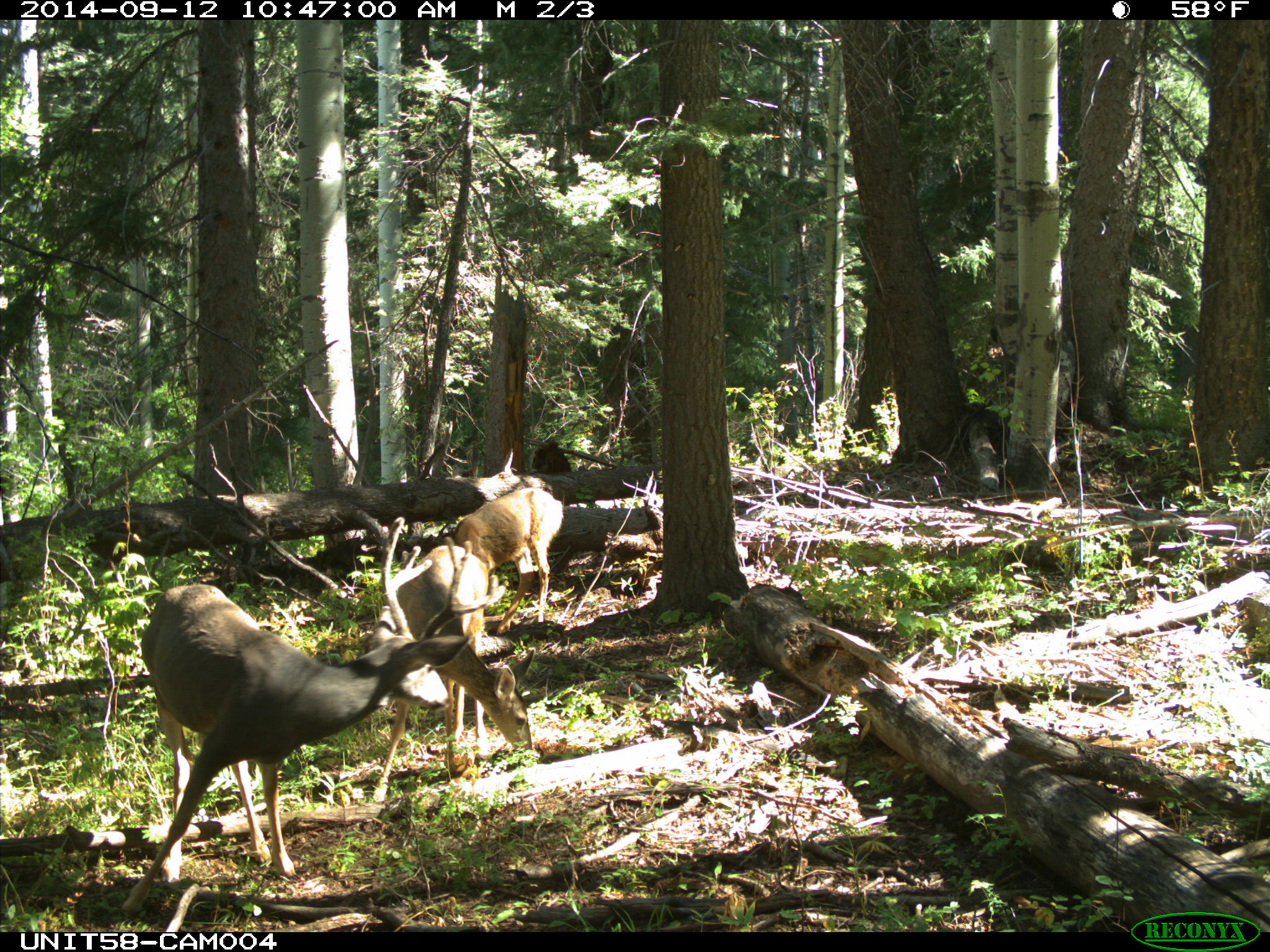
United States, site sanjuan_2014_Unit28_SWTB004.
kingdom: Animalia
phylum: Chordata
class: Mammalia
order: Artiodactyla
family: Cervidae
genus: Odocoileus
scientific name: Odocoileus hemionus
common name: mule deer